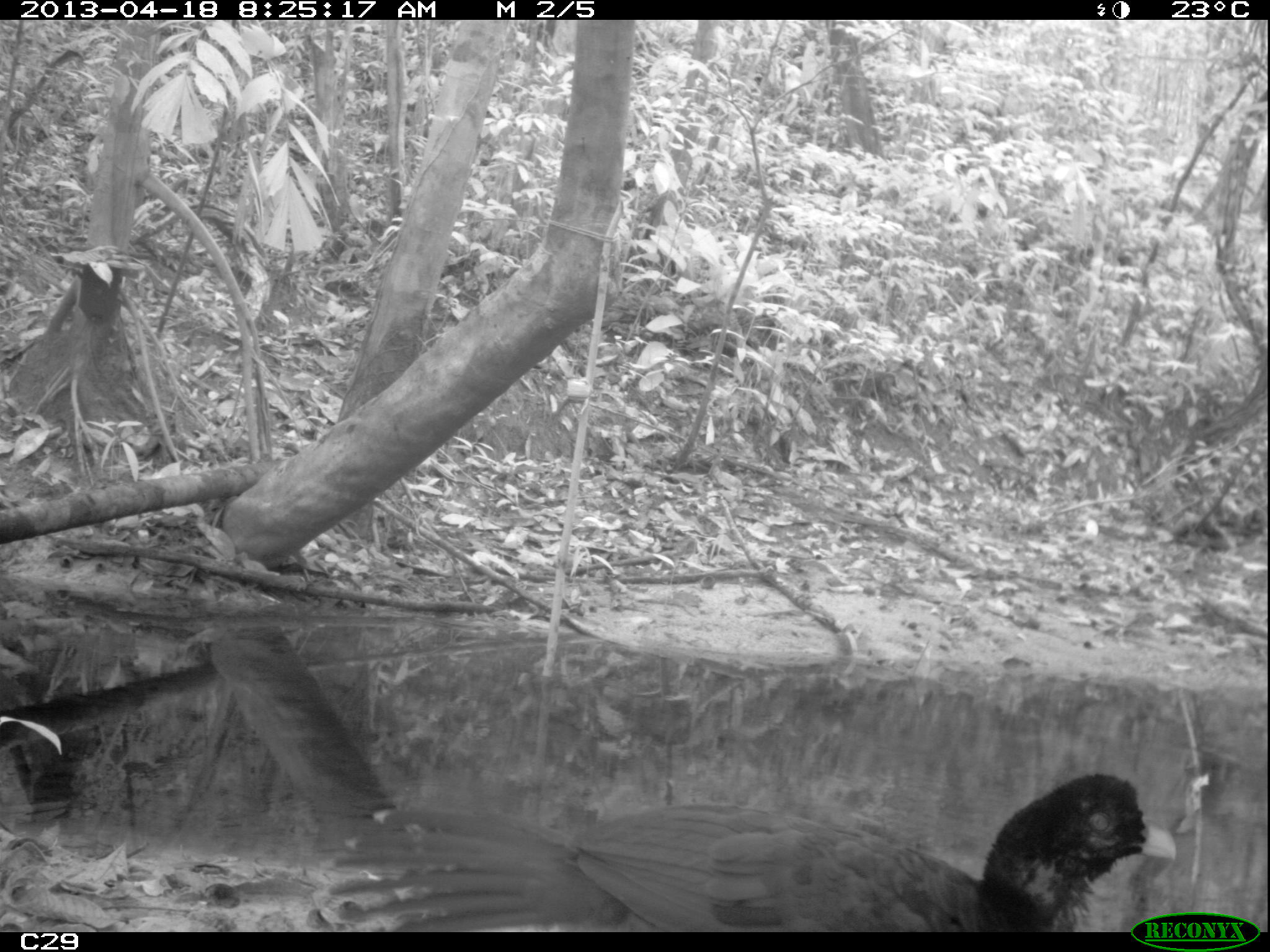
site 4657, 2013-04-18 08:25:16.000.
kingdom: Animalia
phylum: Chordata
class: Aves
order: Galliformes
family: Cracidae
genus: Mitu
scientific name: Mitu tomentosum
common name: crestless curassow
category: mitu tomentosa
Mitu tomentosa (crestless curassow) (Mitu tomentosum), count 1.